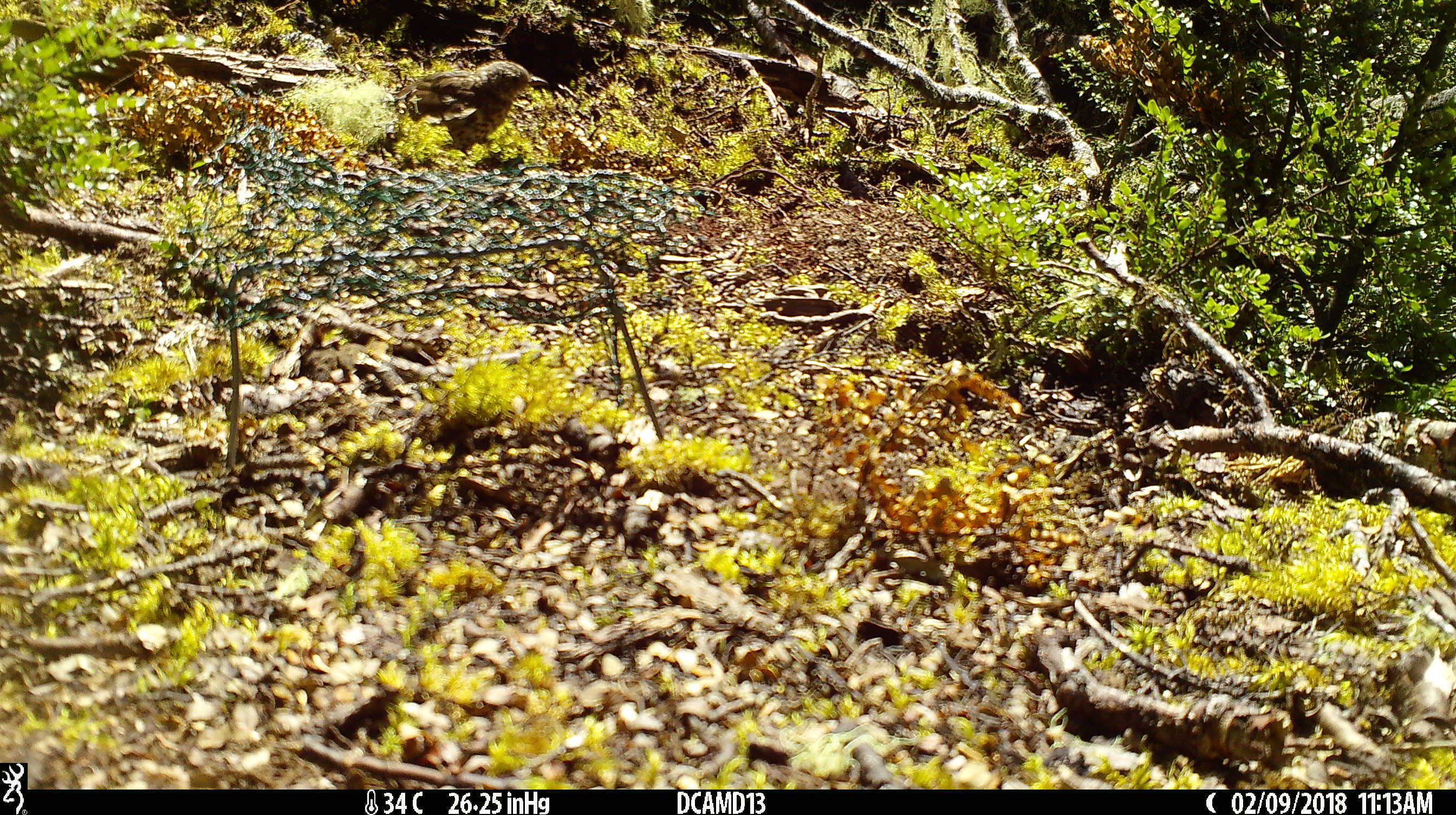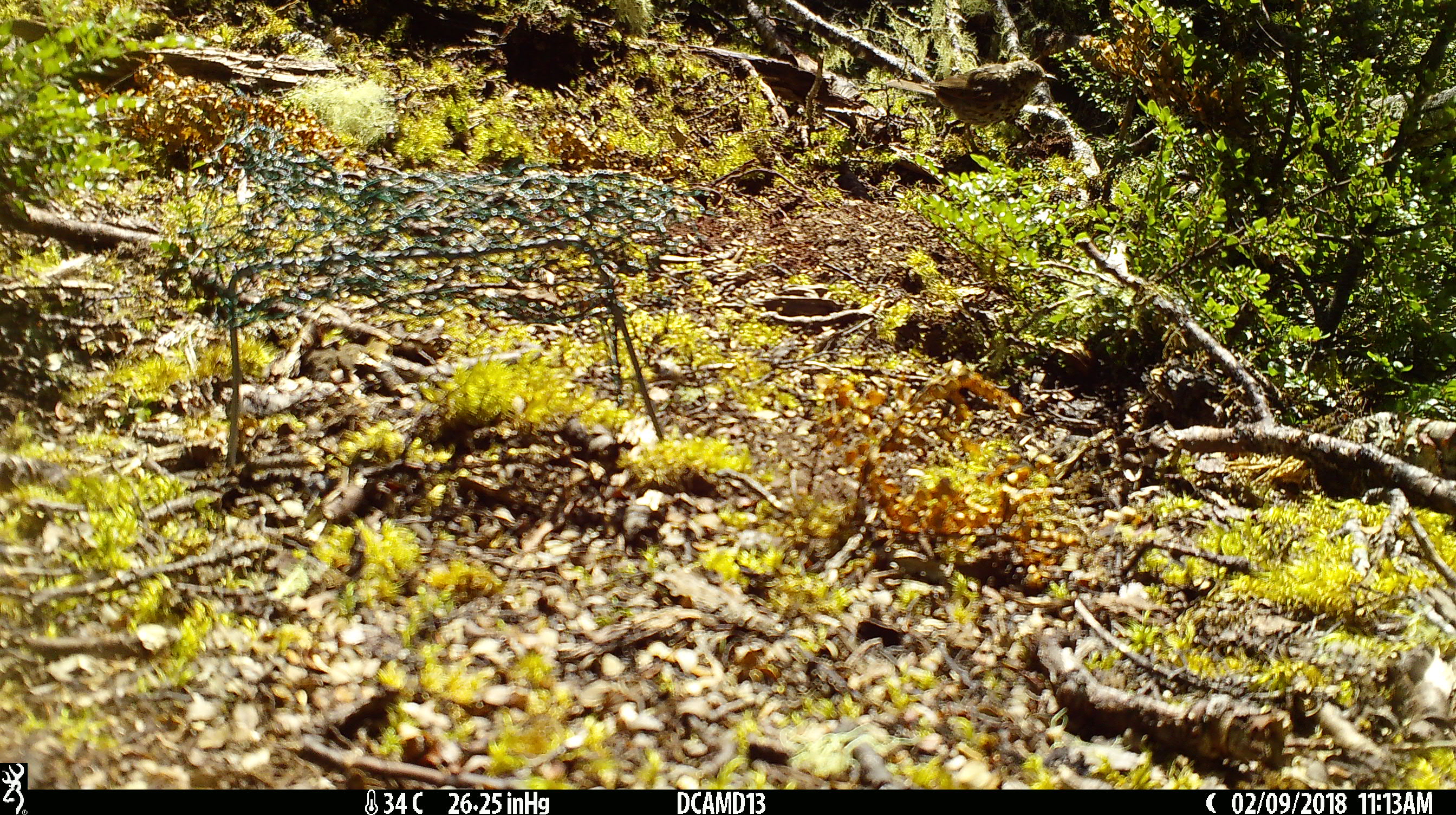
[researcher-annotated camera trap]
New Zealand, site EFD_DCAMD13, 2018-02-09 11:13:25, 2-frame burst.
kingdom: Animalia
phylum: Chordata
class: Aves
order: Passeriformes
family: Turdidae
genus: Turdus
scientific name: Turdus philomelos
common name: song thrush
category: thrush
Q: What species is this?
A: Thrush (song thrush) (Turdus philomelos).